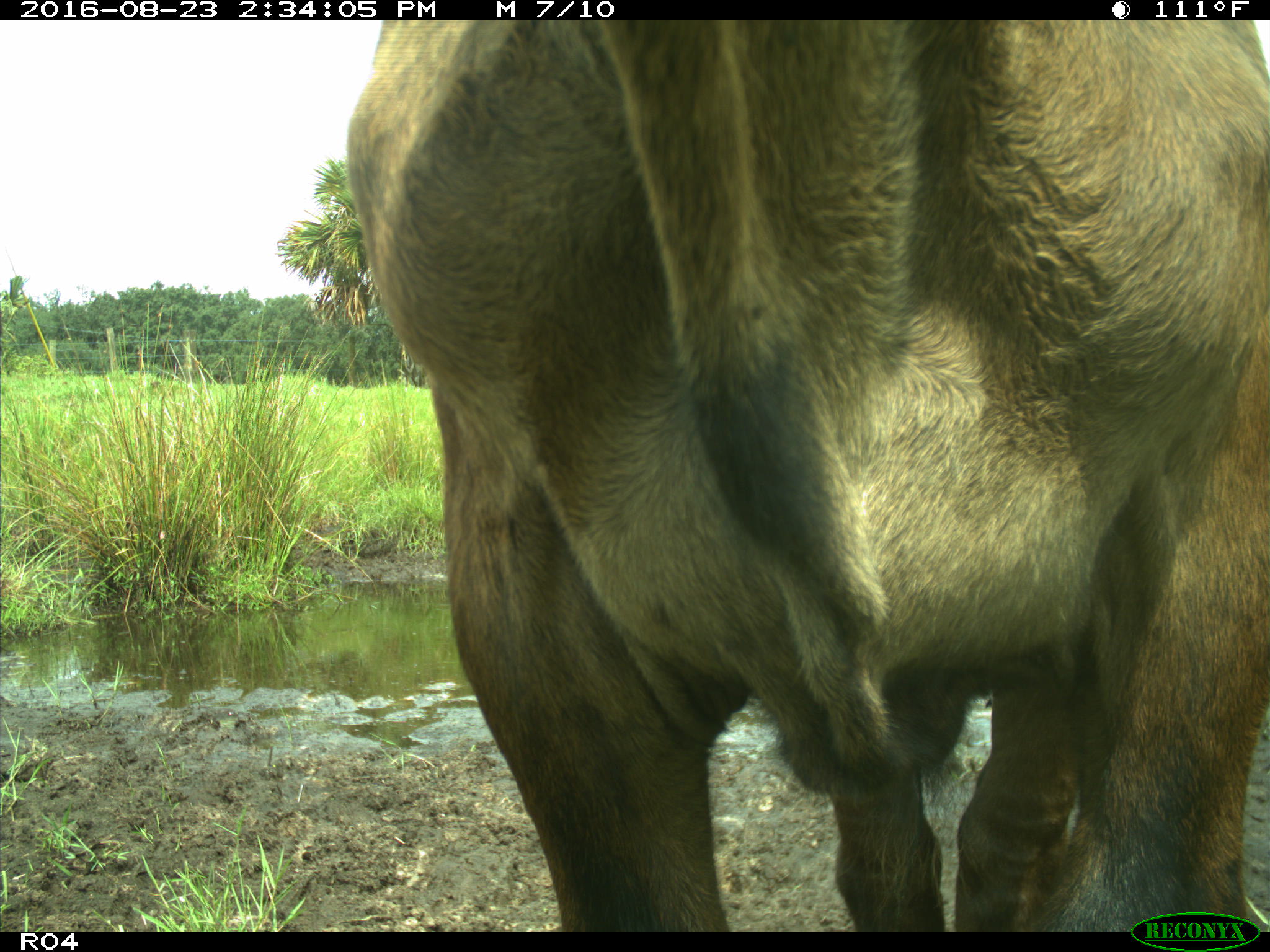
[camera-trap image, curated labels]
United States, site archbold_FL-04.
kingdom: Animalia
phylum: Chordata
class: Mammalia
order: Artiodactyla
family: Bovidae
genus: Bos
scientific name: Bos taurus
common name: domestic cow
Bos taurus (domestic cow).